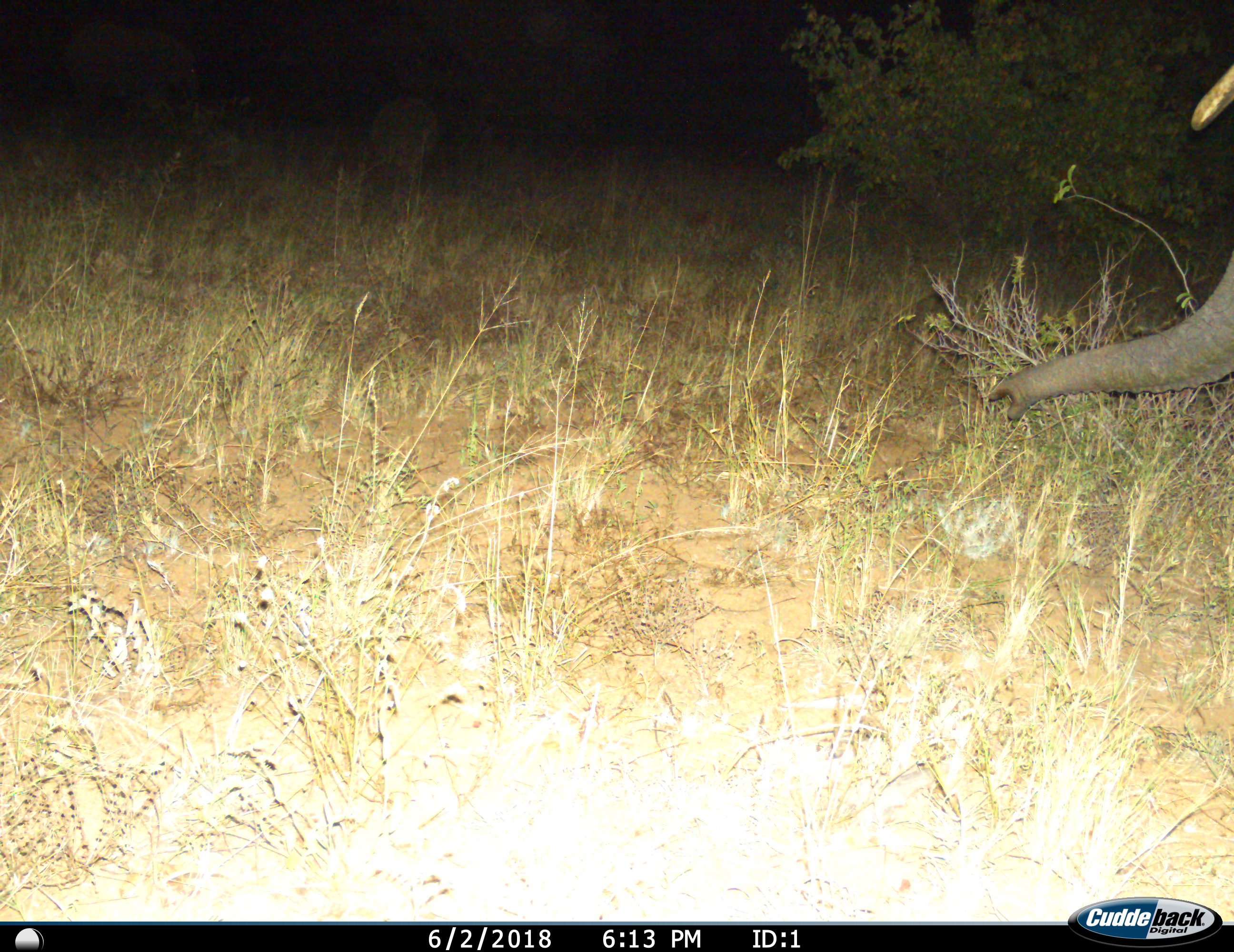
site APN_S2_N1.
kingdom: Animalia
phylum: Chordata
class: Mammalia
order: Proboscidea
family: Elephantidae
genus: Loxodonta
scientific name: Loxodonta africana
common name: african bush elephant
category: elephant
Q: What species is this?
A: Elephant (african bush elephant) (Loxodonta africana).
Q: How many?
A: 1.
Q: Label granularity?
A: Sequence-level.